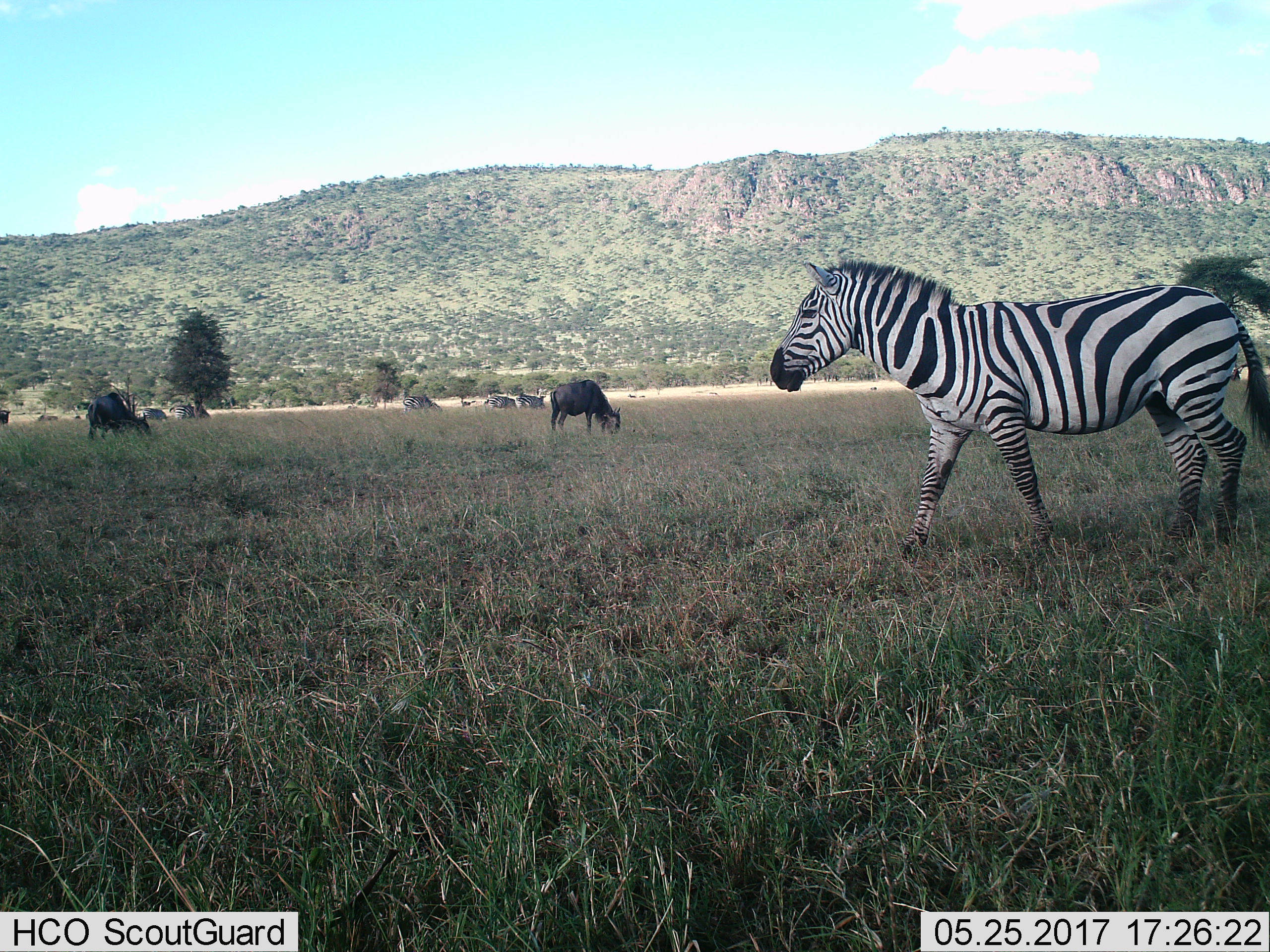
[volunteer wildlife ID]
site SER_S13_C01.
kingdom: Animalia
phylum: Chordata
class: Mammalia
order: Artiodactyla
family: Bovidae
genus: Connochaetes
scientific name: Connochaetes taurinus taurinus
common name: blue wildebeest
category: wildebeestblue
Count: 3.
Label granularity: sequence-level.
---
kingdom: Animalia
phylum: Chordata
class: Mammalia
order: Perissodactyla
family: Equidae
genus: Equus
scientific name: Equus quagga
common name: plains zebra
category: zebraplains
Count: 6.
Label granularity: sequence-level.